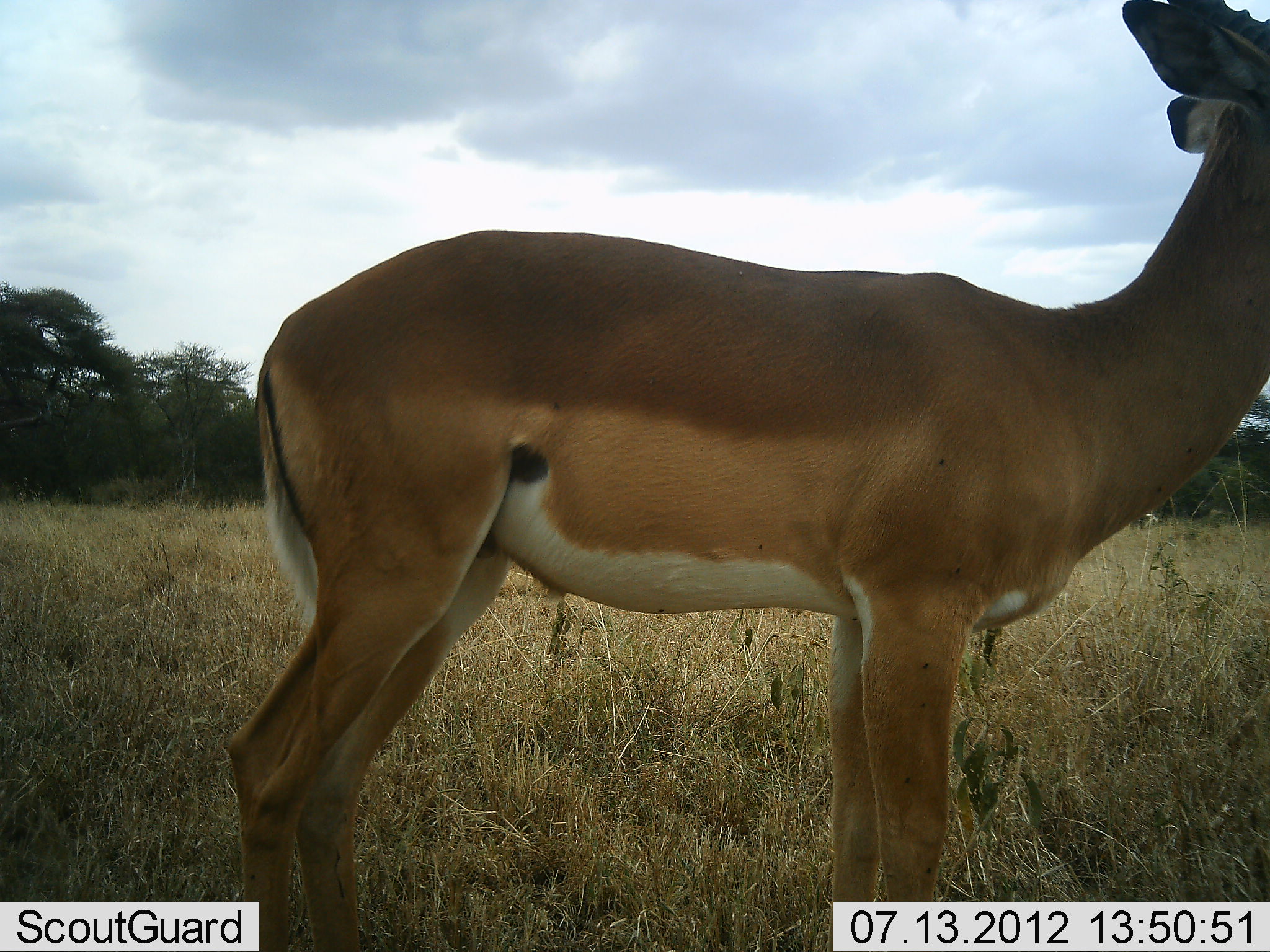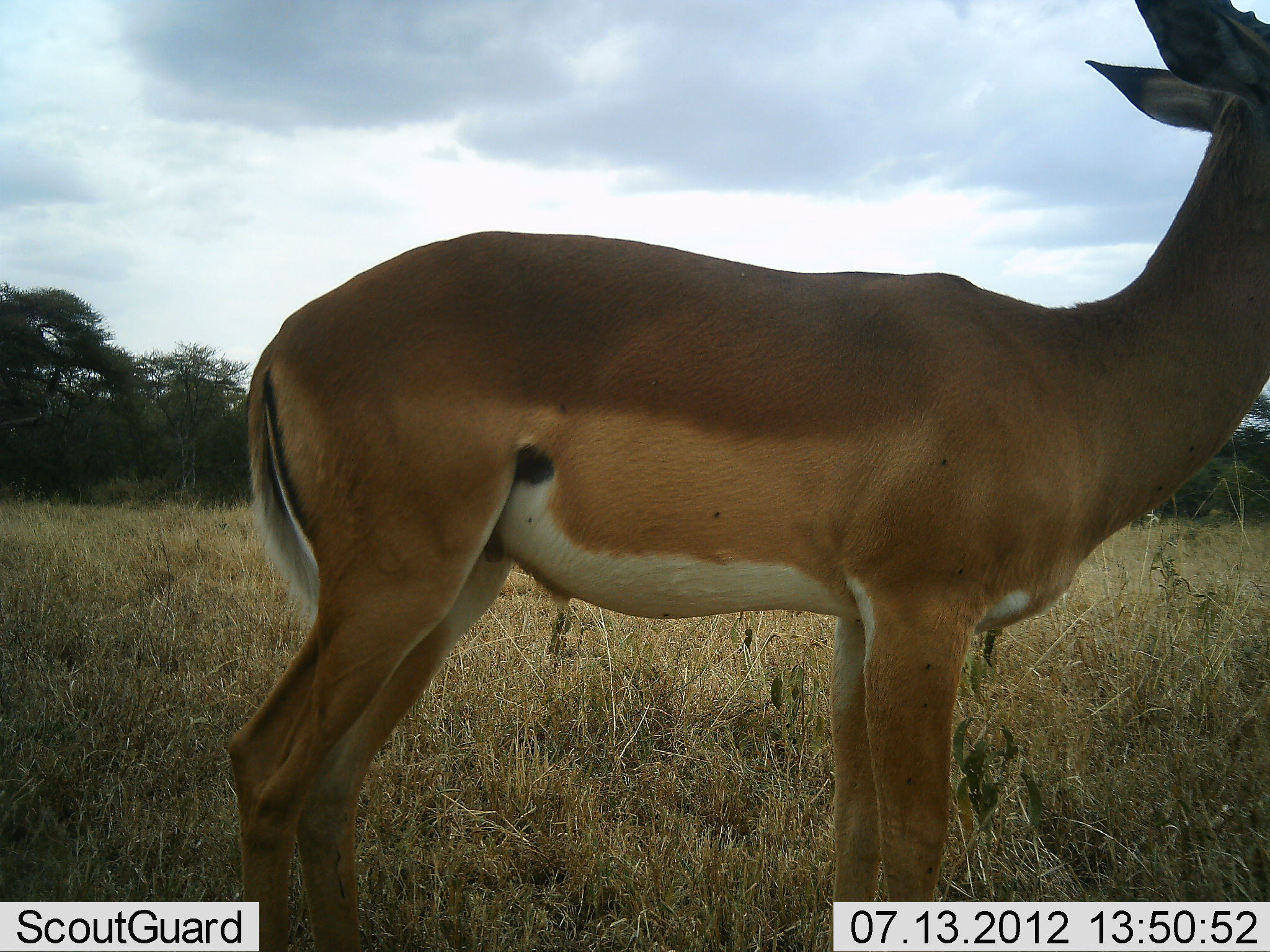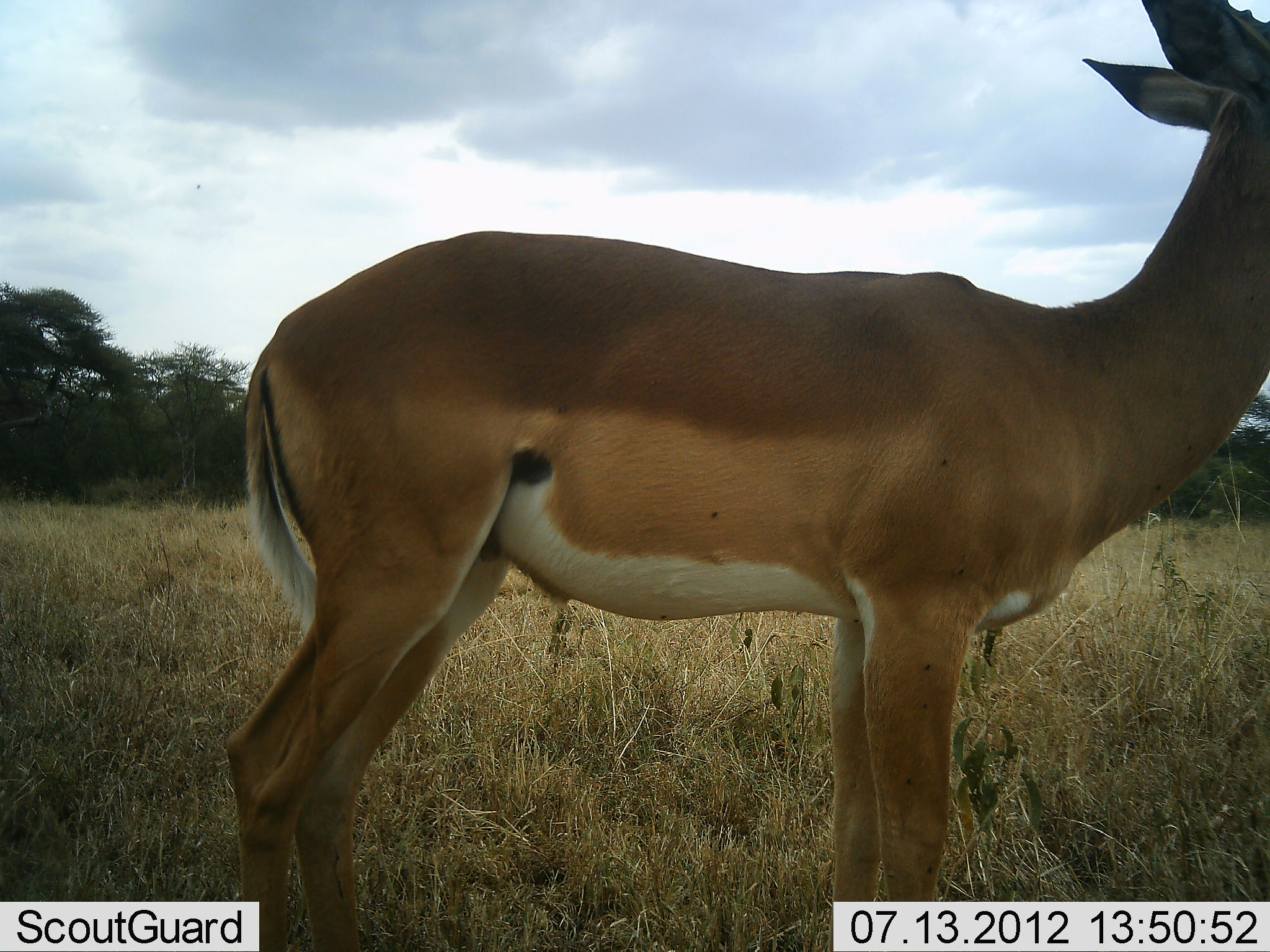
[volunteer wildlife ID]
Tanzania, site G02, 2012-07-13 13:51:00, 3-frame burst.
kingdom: Animalia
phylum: Chordata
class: Mammalia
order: Artiodactyla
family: Bovidae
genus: Aepyceros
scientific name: Aepyceros melampus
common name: impala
Impala (Aepyceros melampus), count 1. Behavior (volunteer vote fractions): standing 100%, resting 0%, moving 0%, interacting 0%. Young present (vote fraction): 0%. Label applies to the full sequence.